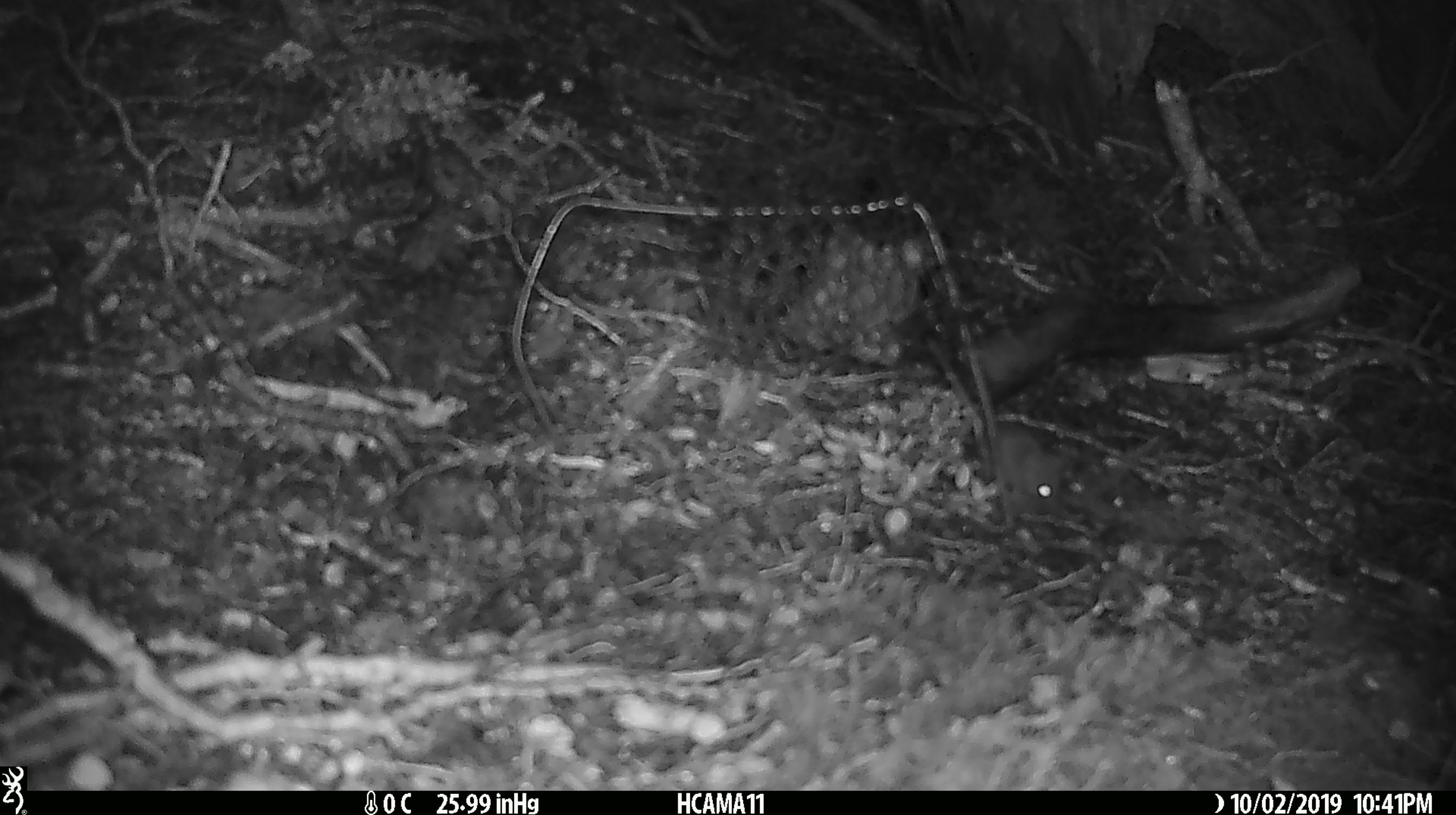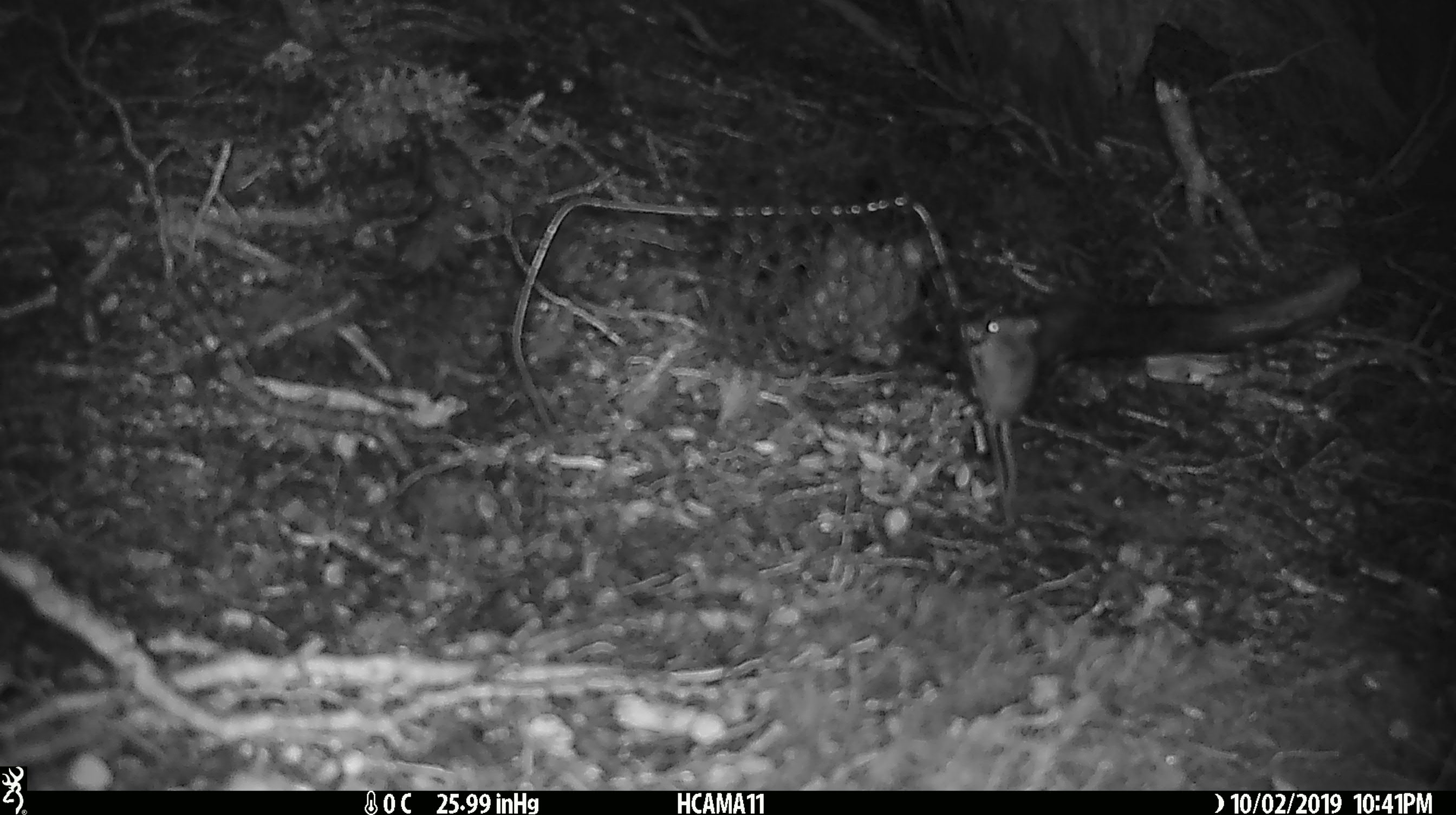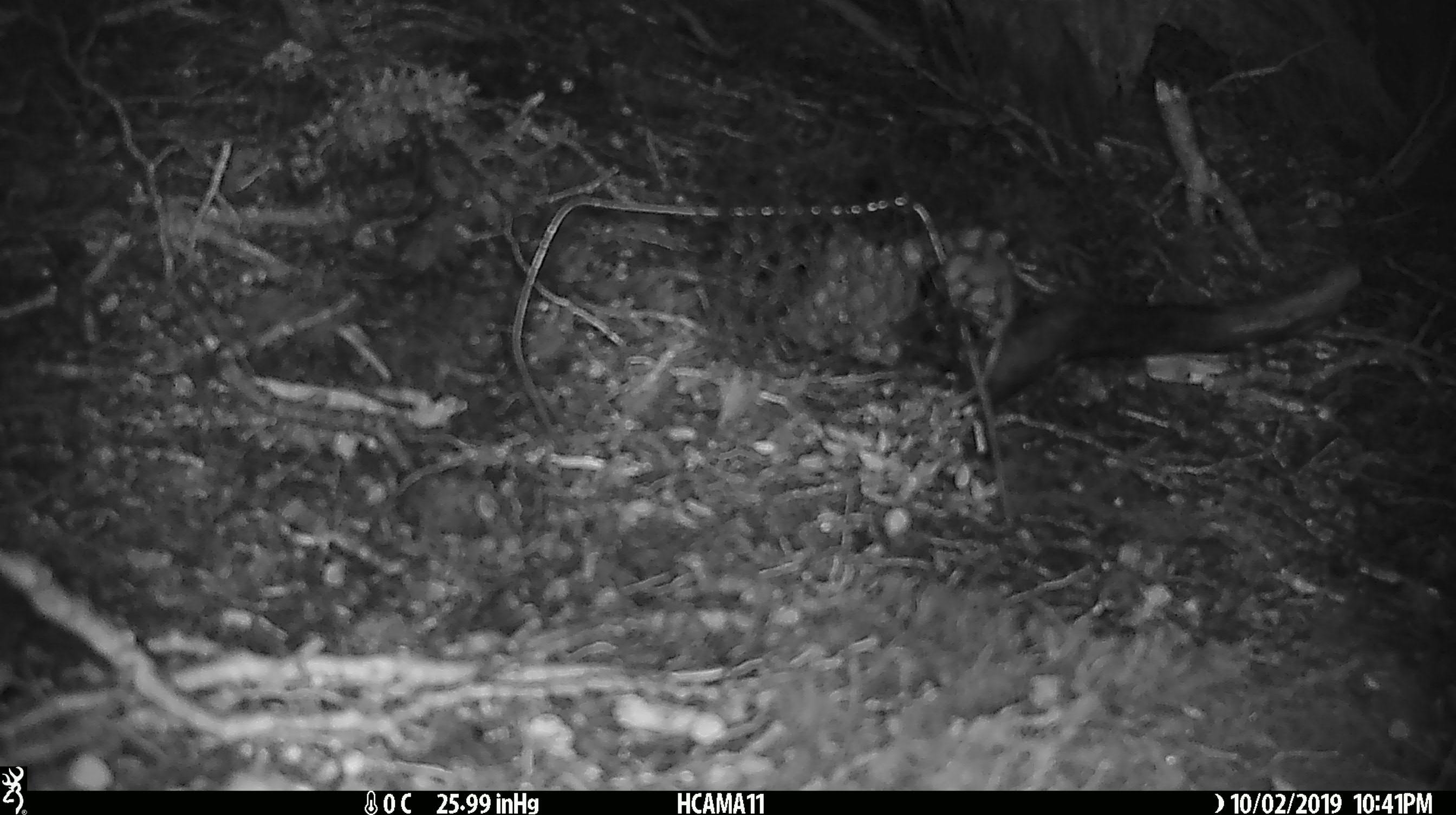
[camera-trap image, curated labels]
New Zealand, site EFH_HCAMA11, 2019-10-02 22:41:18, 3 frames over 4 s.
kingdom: Animalia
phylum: Chordata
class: Mammalia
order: Rodentia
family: Muridae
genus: Mus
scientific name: Mus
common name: mouse